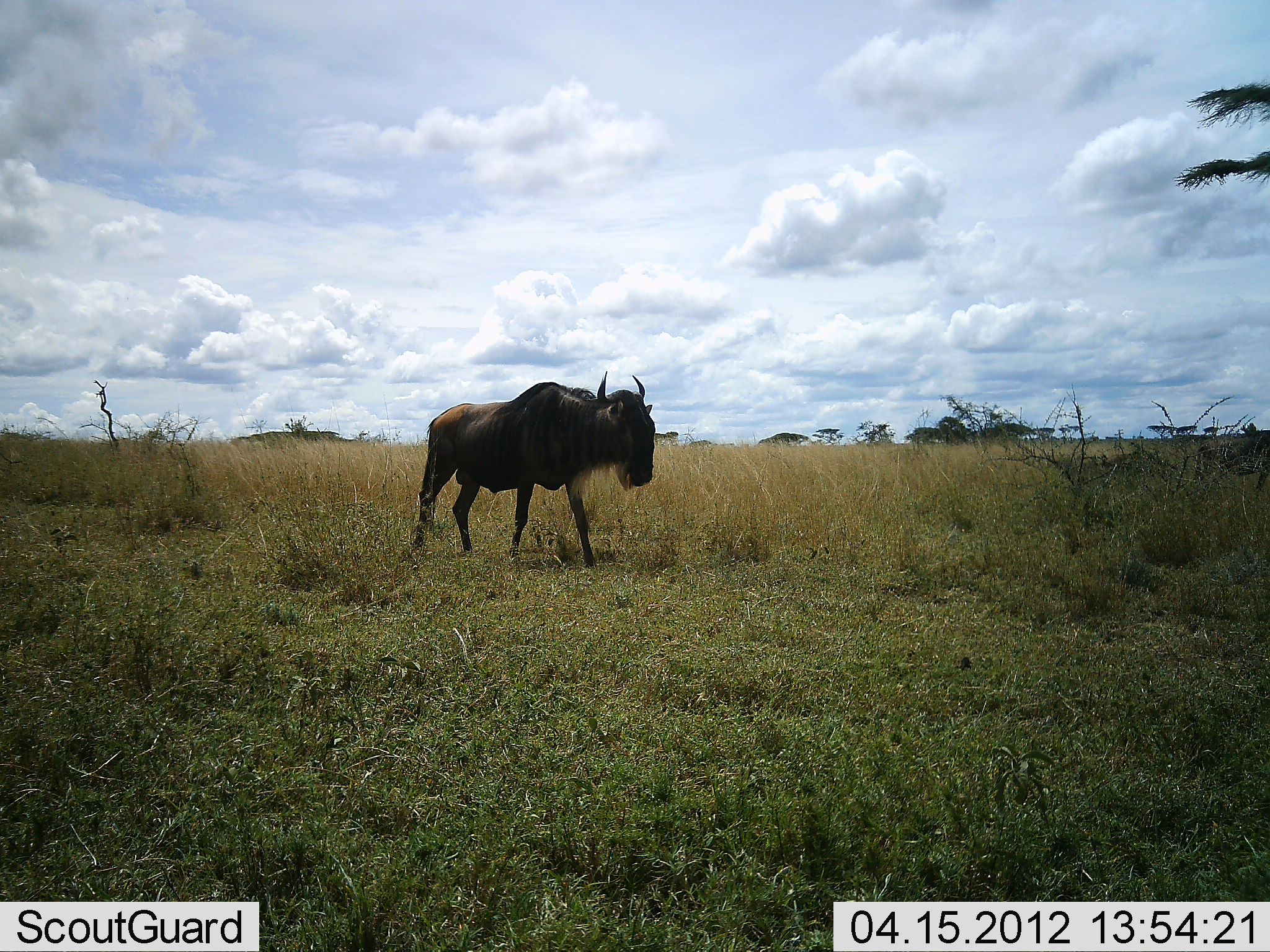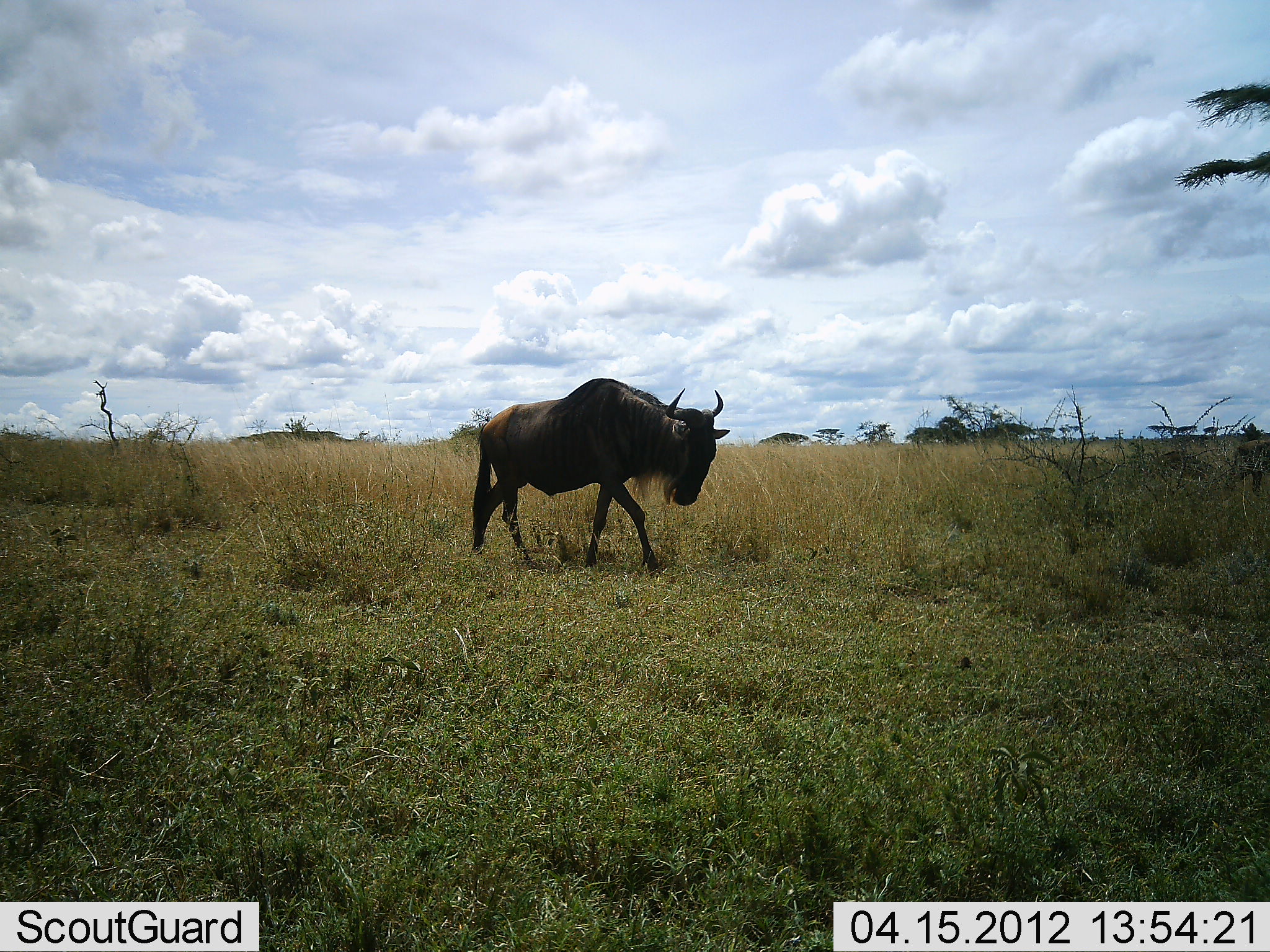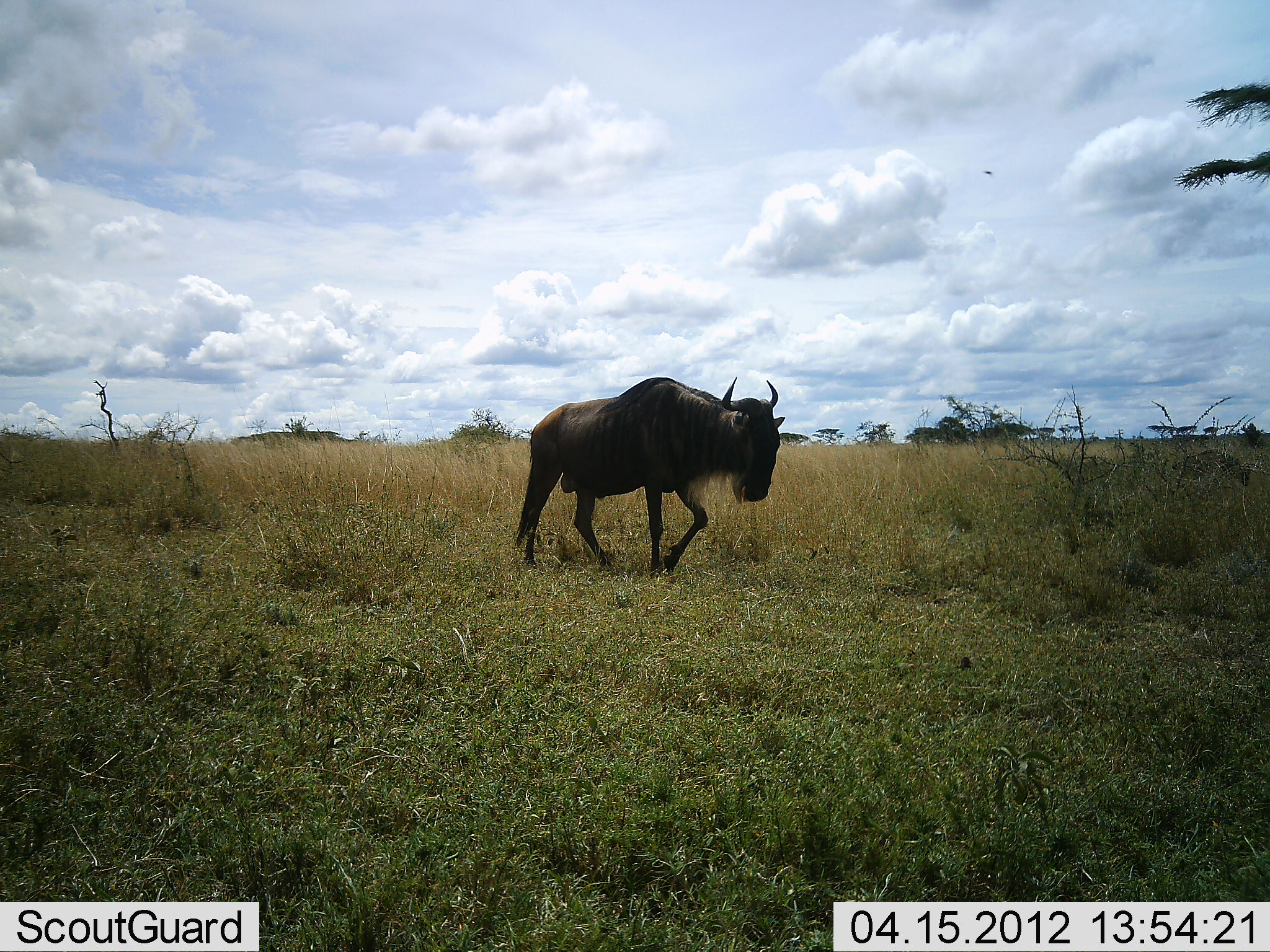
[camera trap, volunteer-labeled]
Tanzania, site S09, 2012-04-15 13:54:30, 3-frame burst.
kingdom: Animalia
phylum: Chordata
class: Mammalia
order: Artiodactyla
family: Bovidae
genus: Connochaetes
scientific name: Connochaetes taurinus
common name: blue wildebeest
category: wildebeest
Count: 3.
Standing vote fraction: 0%.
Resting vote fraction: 0%.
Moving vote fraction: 100%.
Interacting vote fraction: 0%.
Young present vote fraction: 18%.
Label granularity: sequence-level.